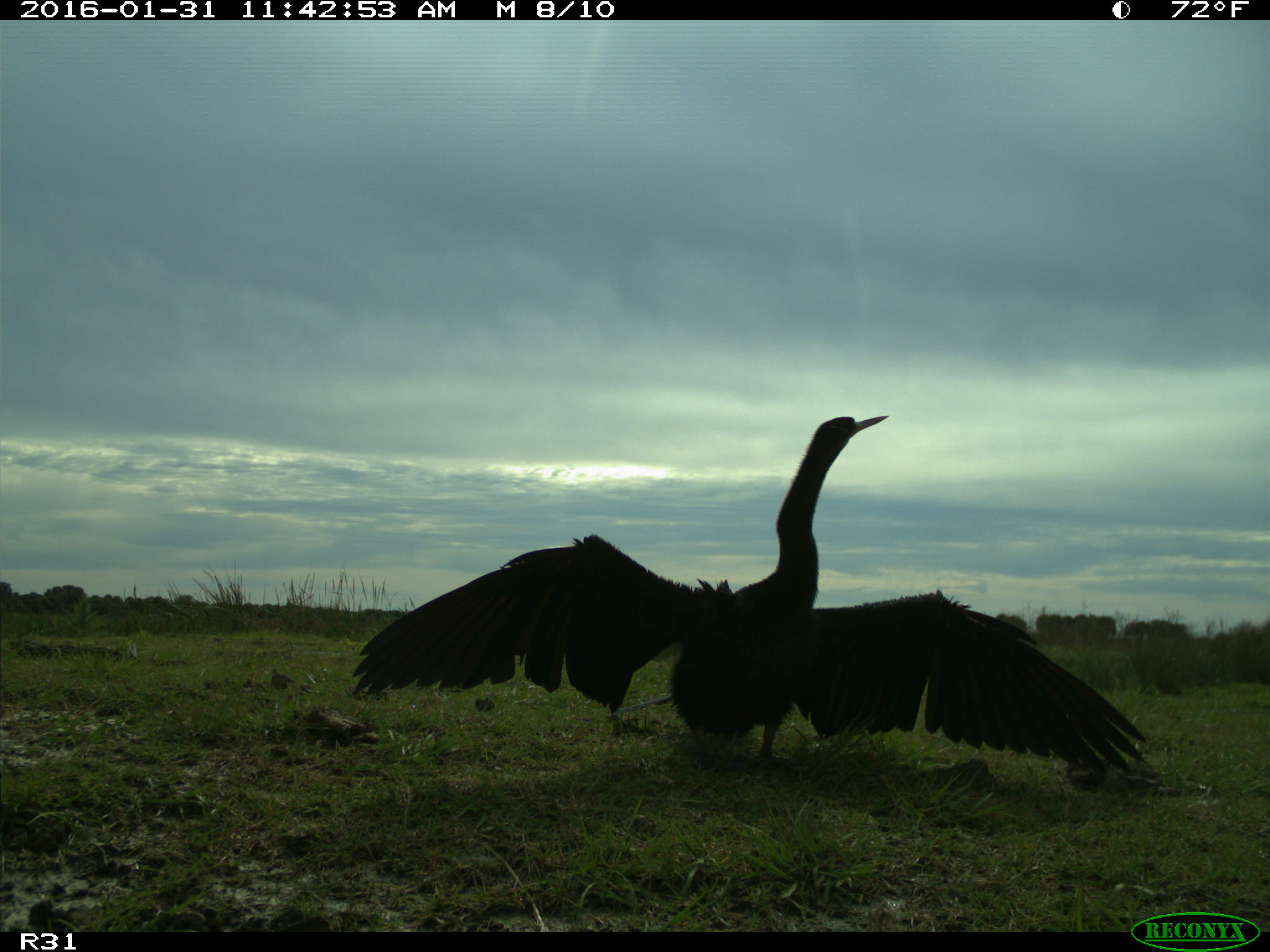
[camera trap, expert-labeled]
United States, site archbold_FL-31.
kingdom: Animalia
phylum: Chordata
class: Aves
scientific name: Aves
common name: birds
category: unidentified bird